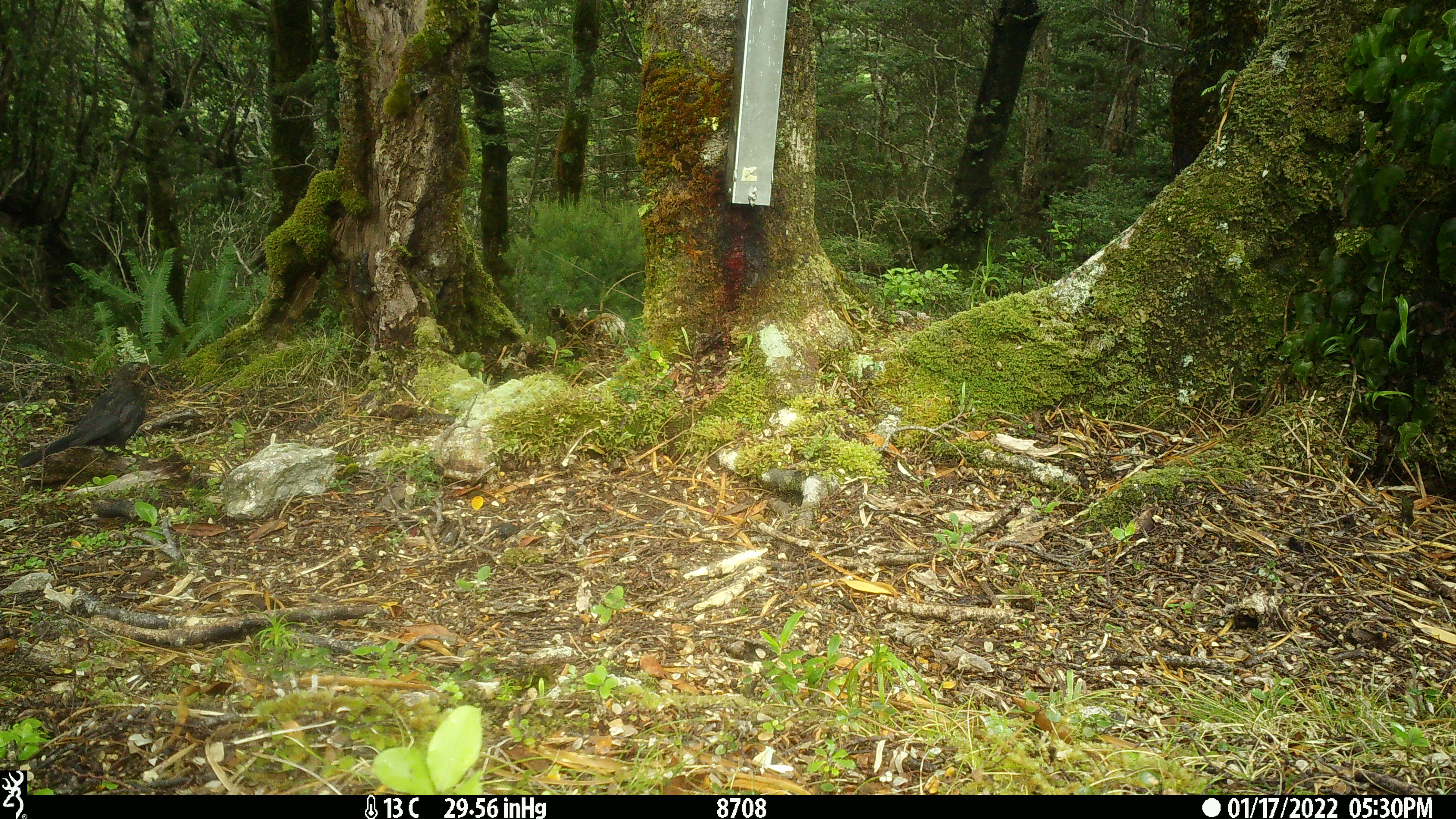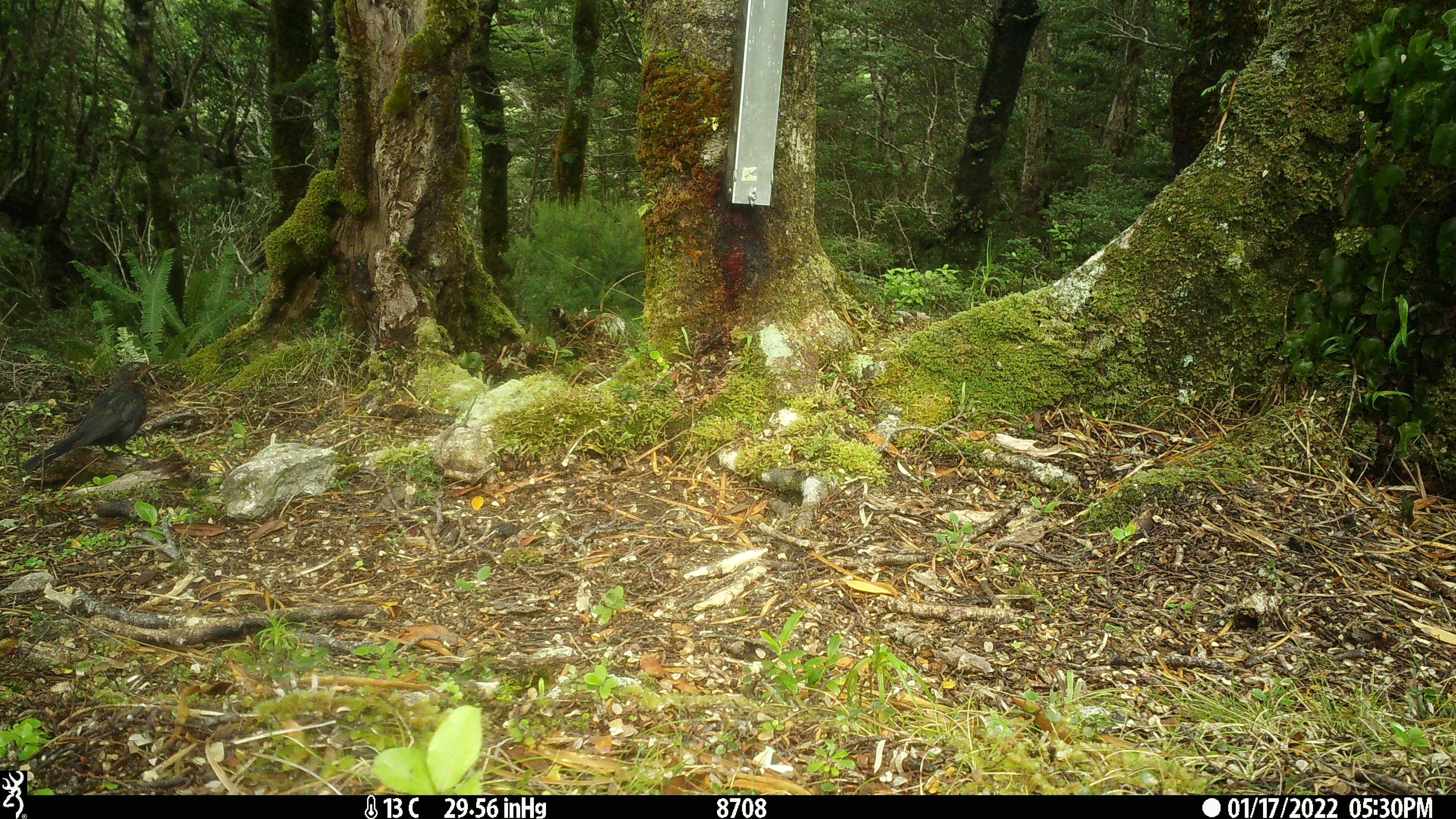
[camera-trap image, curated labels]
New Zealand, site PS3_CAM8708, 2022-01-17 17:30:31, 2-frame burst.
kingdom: Animalia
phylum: Chordata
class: Aves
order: Passeriformes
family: Turdidae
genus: Turdus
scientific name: Turdus merula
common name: eurasian blackbird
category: blackbird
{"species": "blackbird (eurasian blackbird) (Turdus merula)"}